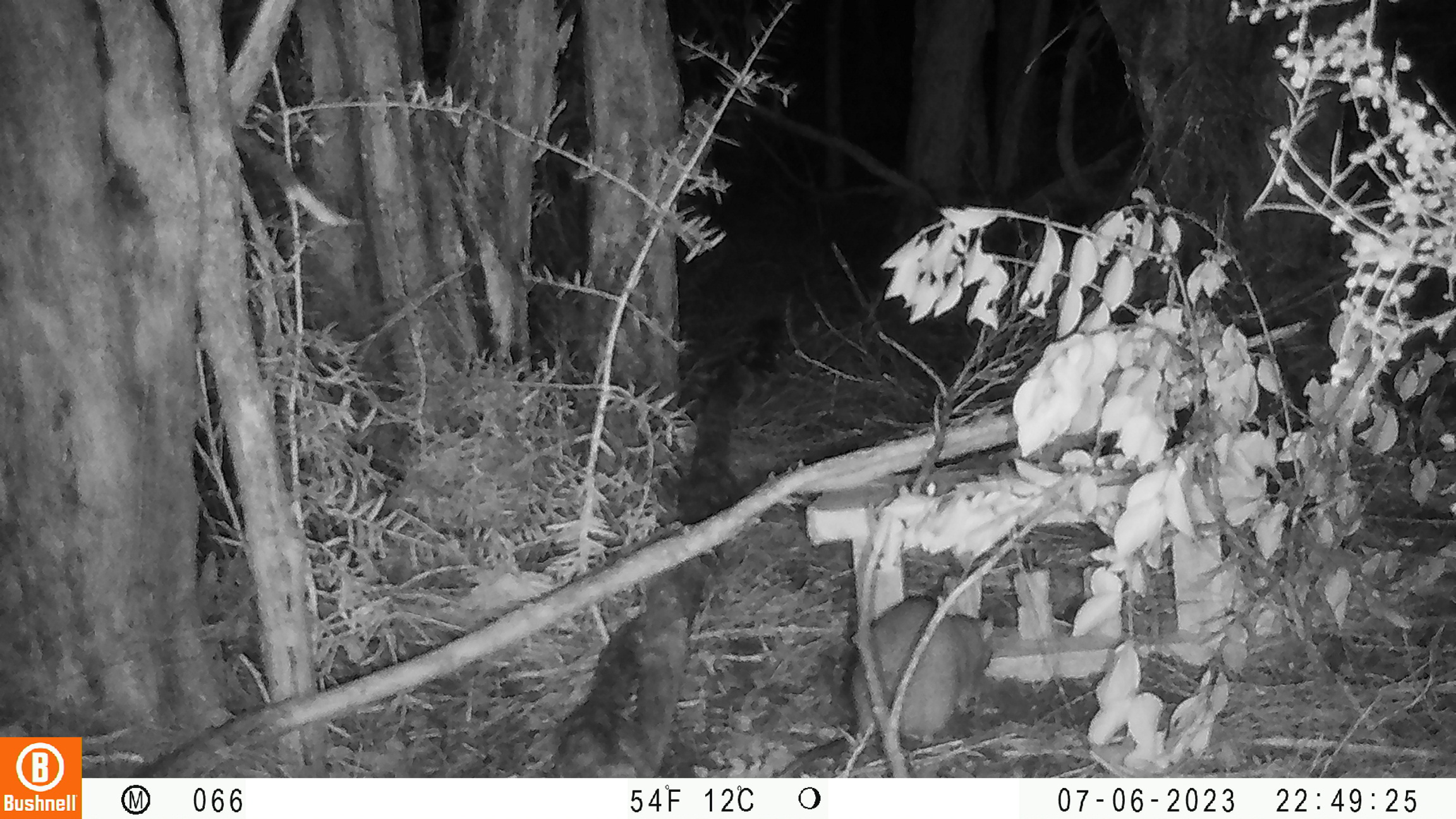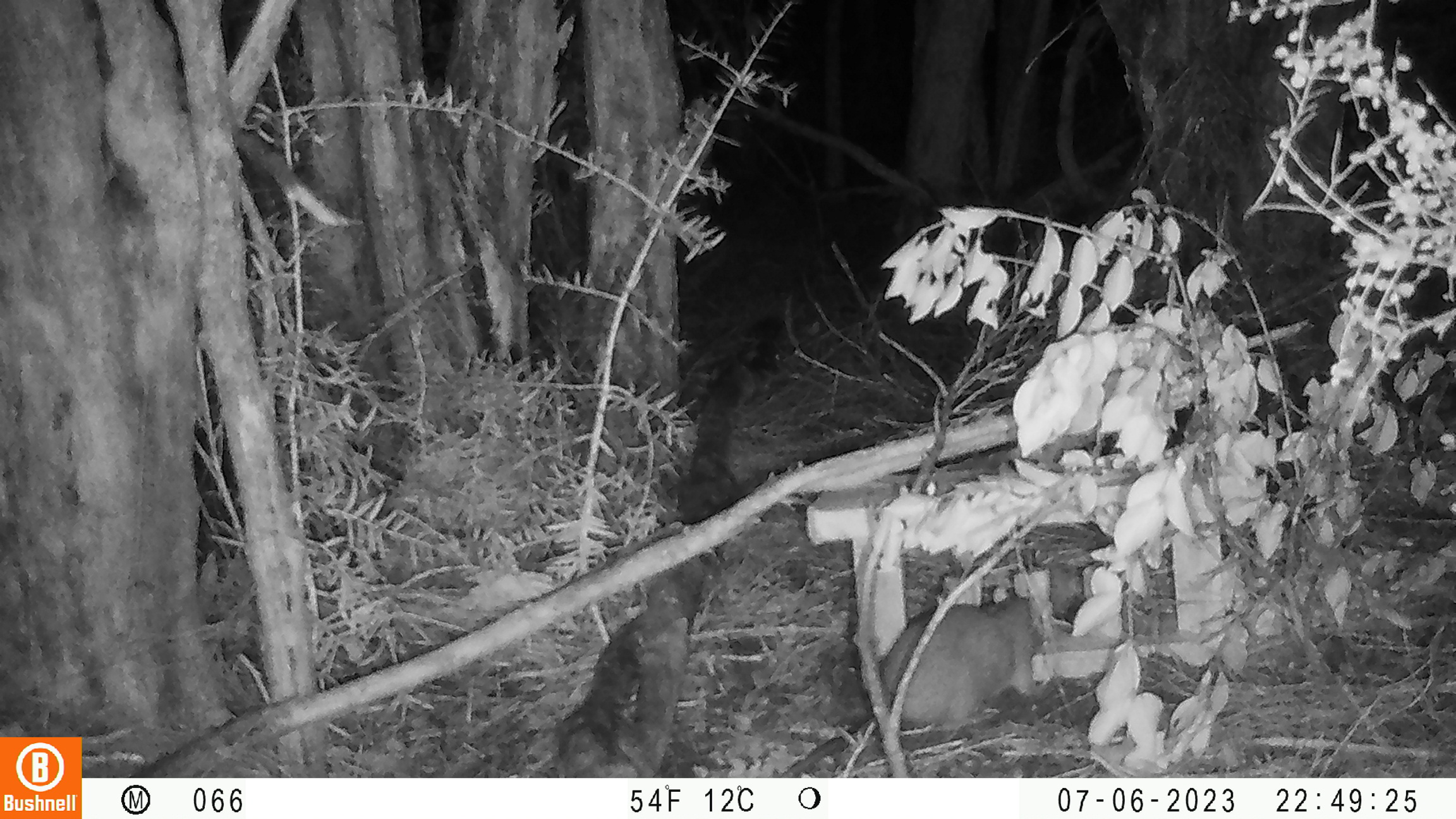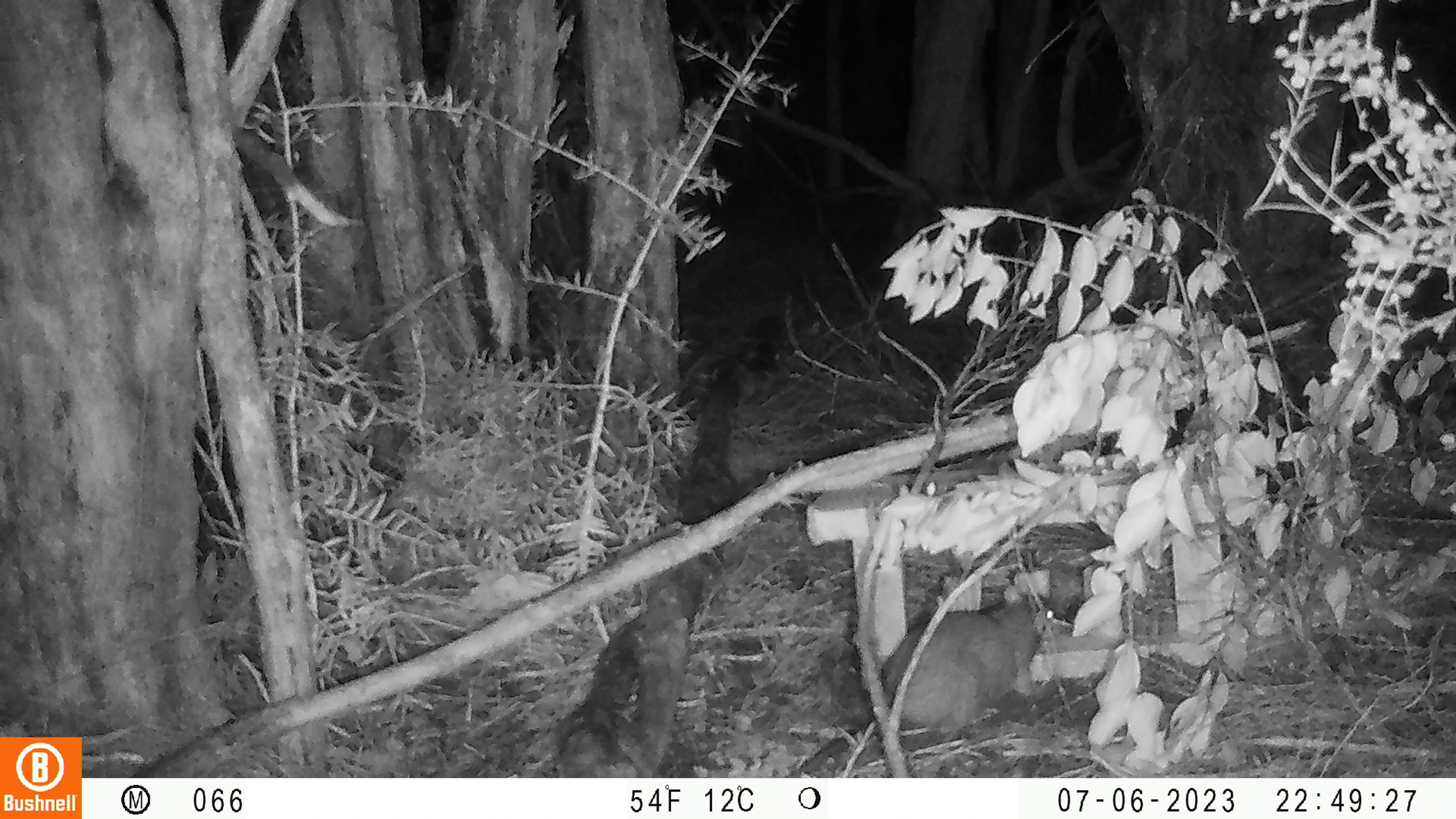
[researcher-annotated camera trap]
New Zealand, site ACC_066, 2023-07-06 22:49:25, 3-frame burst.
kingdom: Animalia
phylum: Chordata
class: Mammalia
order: Rodentia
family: Muridae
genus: Rattus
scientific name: Rattus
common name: rat